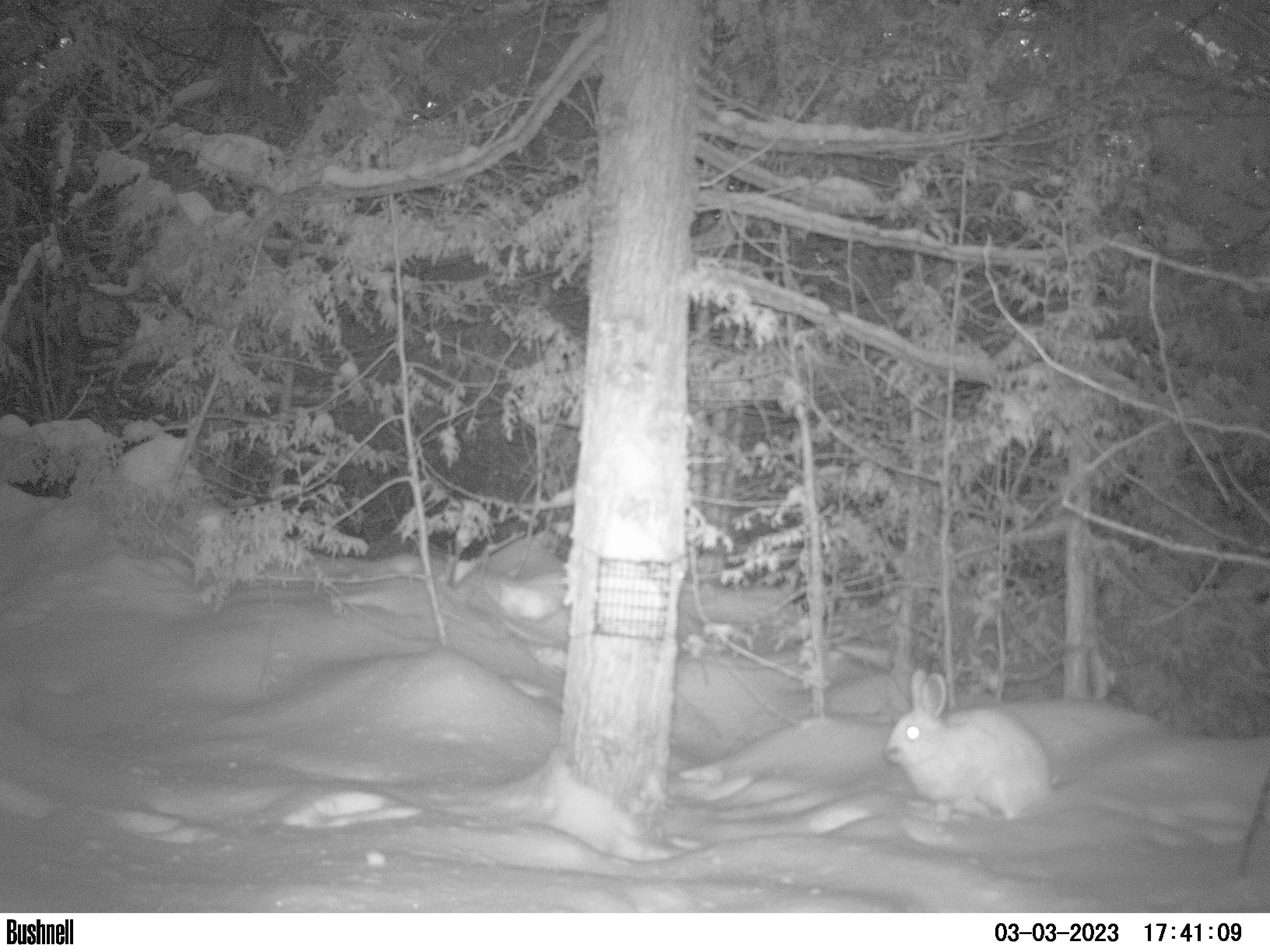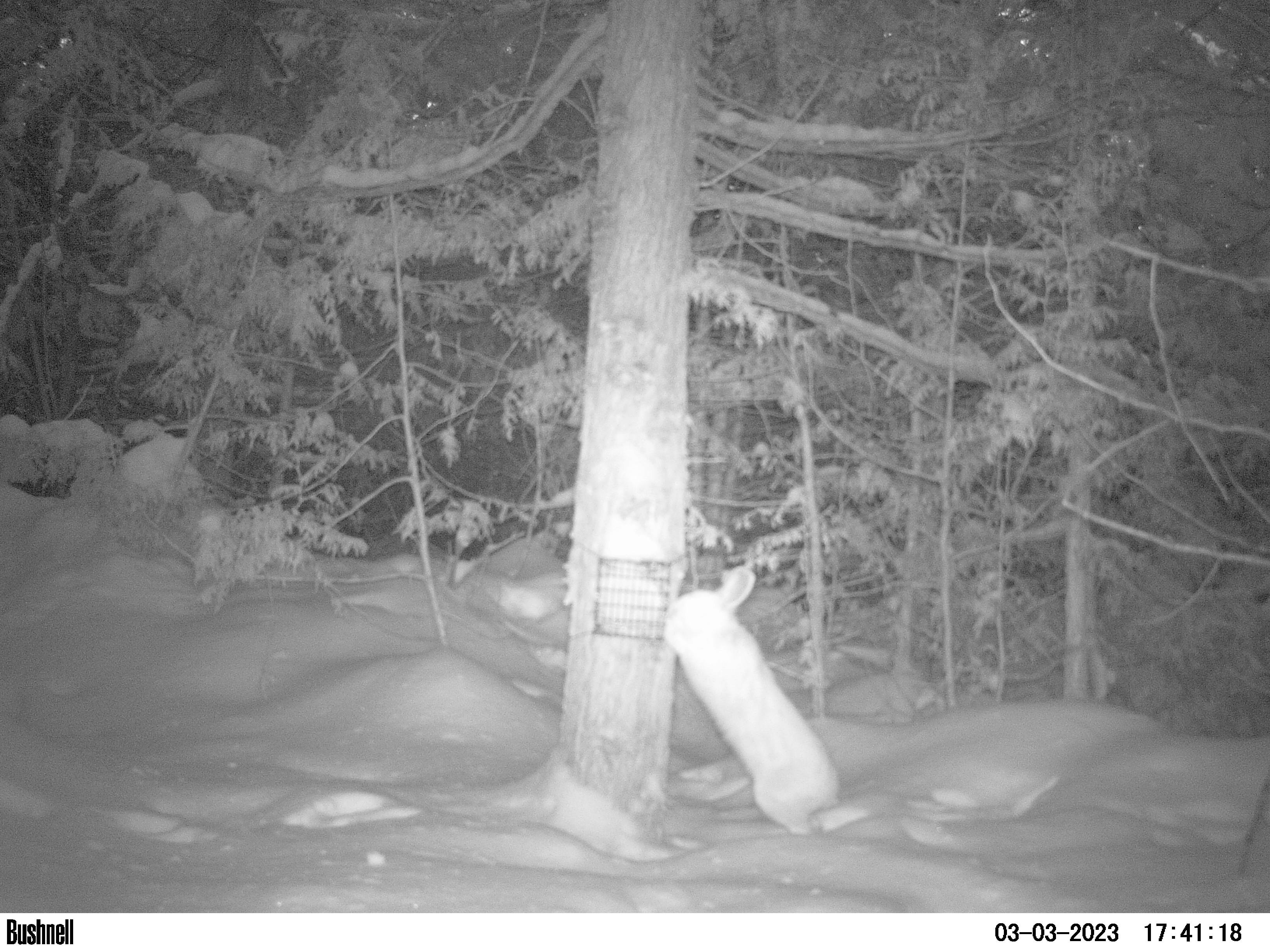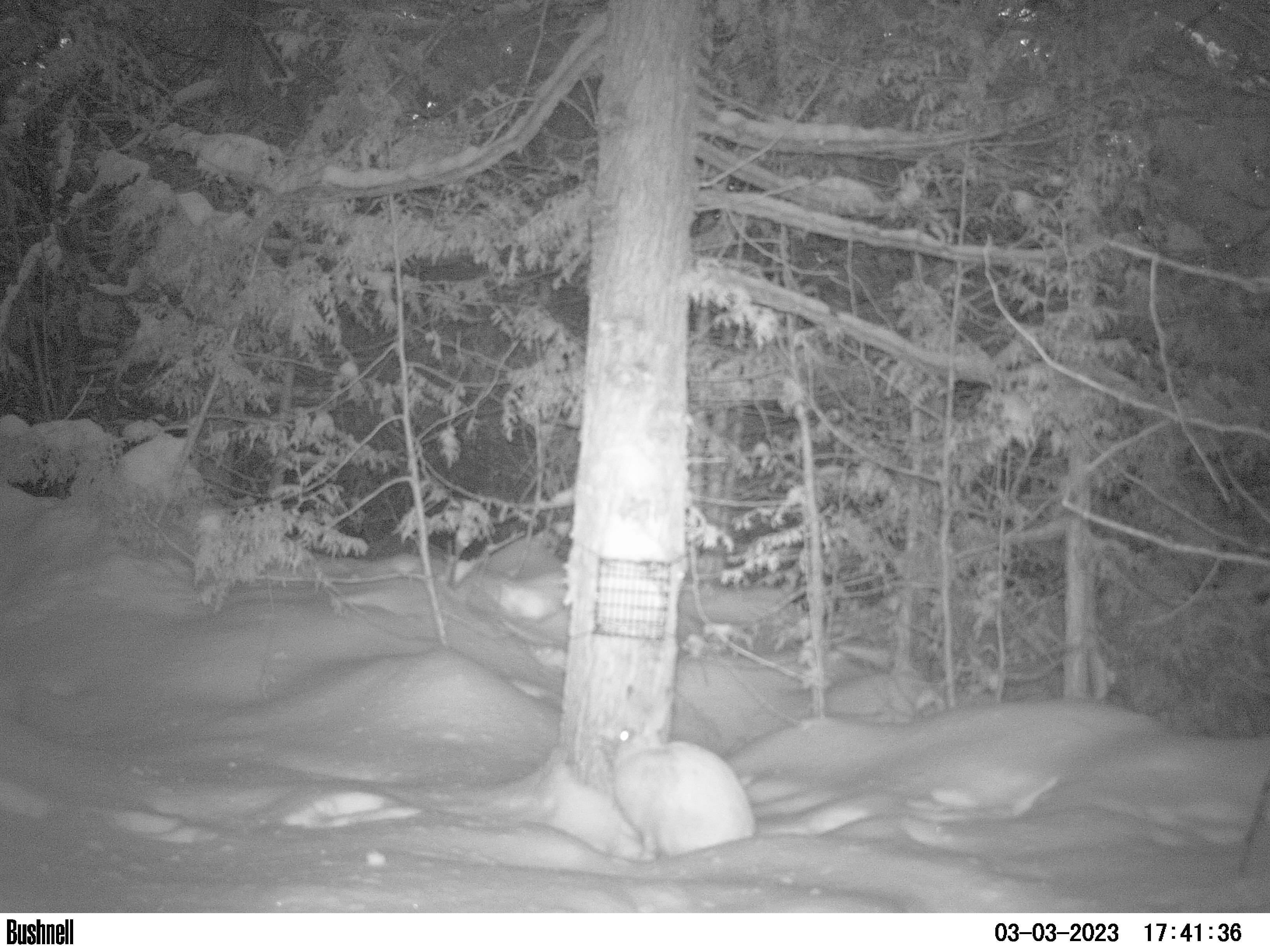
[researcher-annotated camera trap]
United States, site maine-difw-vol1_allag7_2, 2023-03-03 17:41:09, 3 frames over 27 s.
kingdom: Animalia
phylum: Chordata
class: Mammalia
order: Lagomorpha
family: Leporidae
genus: Lepus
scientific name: Lepus americanus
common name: snowshoe hare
Snowshoe hare (Lepus americanus).